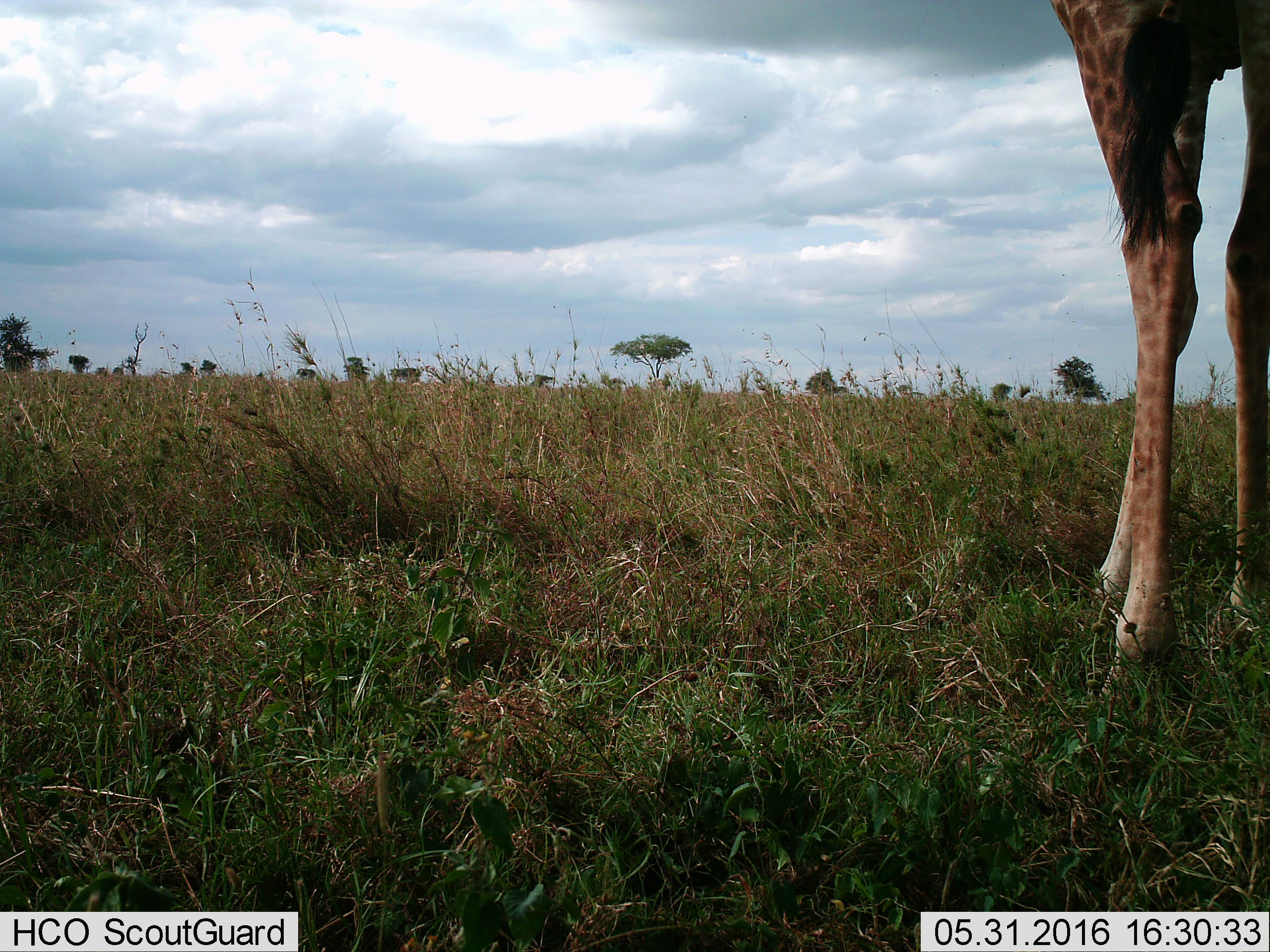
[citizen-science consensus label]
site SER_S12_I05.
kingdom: Animalia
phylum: Chordata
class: Mammalia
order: Artiodactyla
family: Giraffidae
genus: Giraffa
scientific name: Giraffa camelopardalis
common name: giraffe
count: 1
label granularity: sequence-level